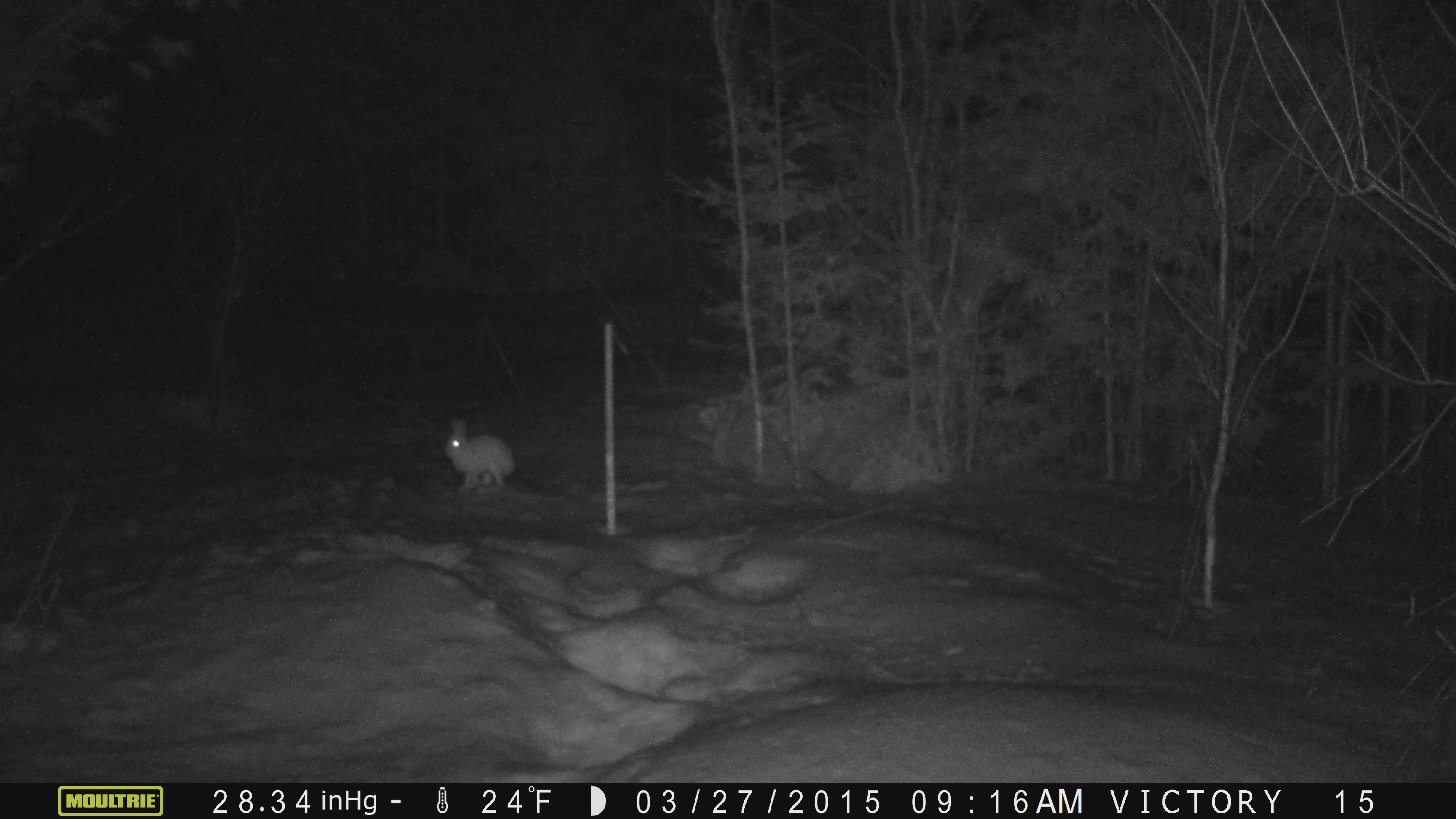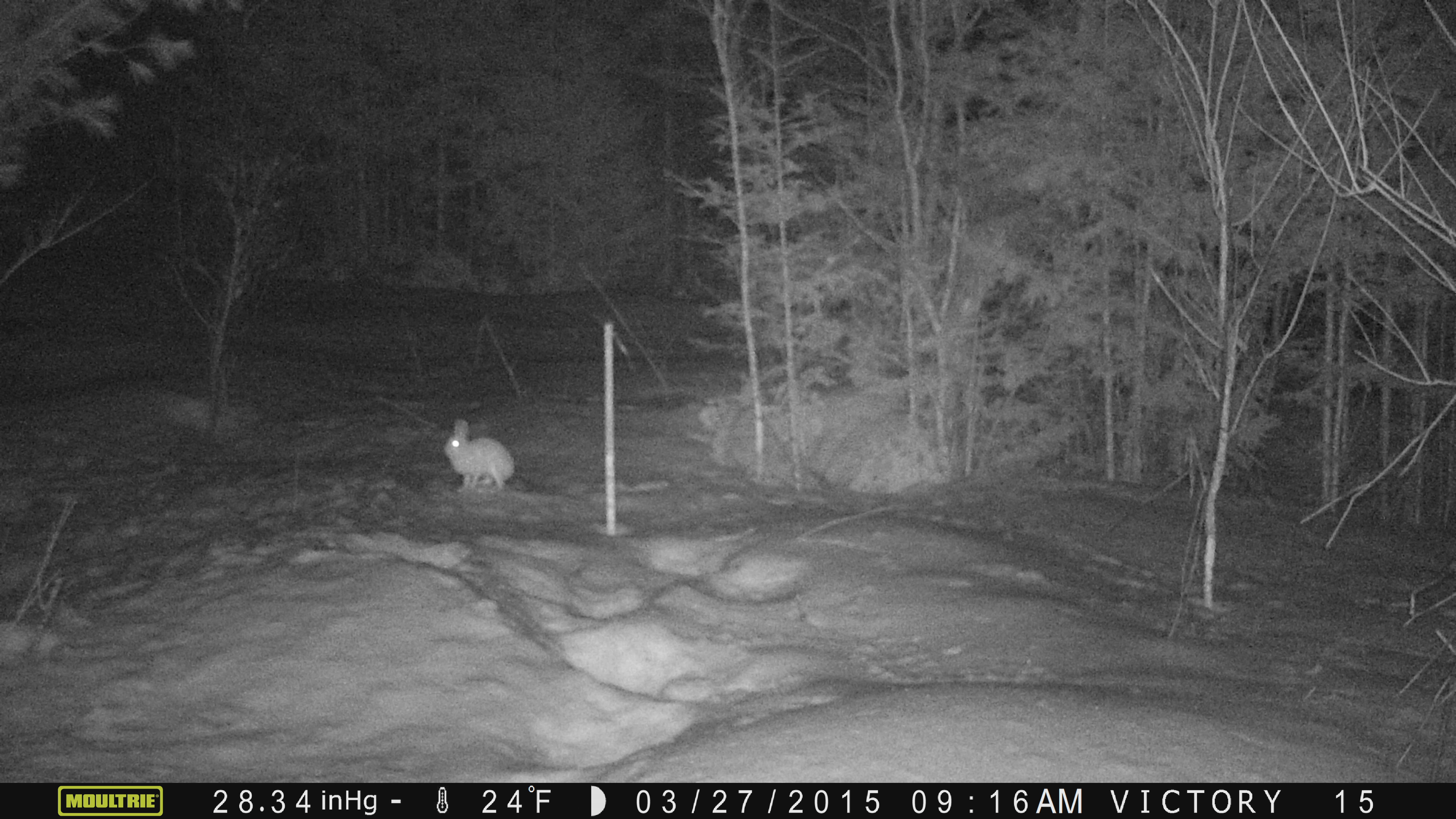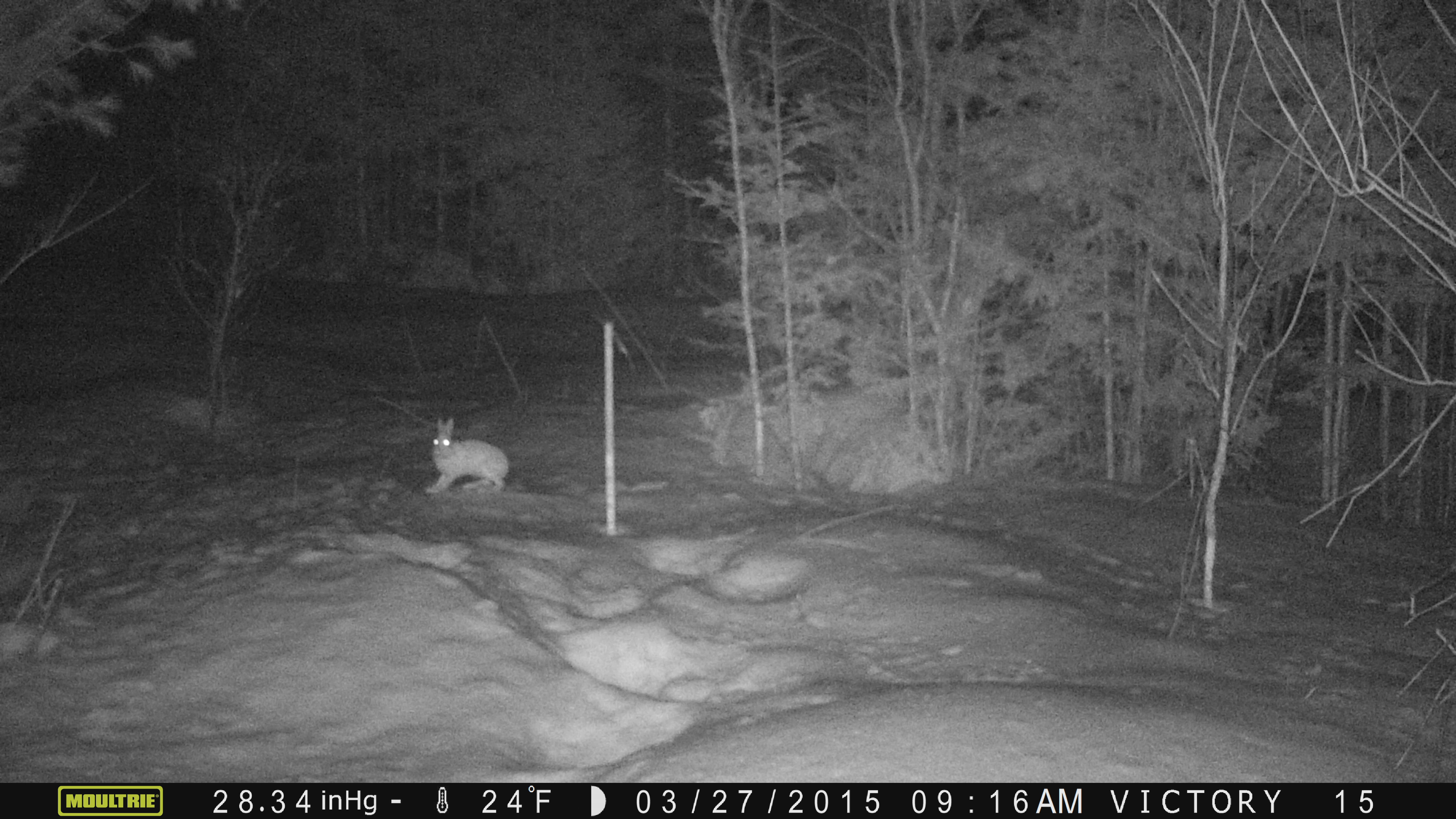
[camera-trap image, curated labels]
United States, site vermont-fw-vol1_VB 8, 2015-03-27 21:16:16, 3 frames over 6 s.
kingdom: Animalia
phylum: Chordata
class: Mammalia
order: Lagomorpha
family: Leporidae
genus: Lepus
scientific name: Lepus americanus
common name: snowshoe hare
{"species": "snowshoe hare (Lepus americanus)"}